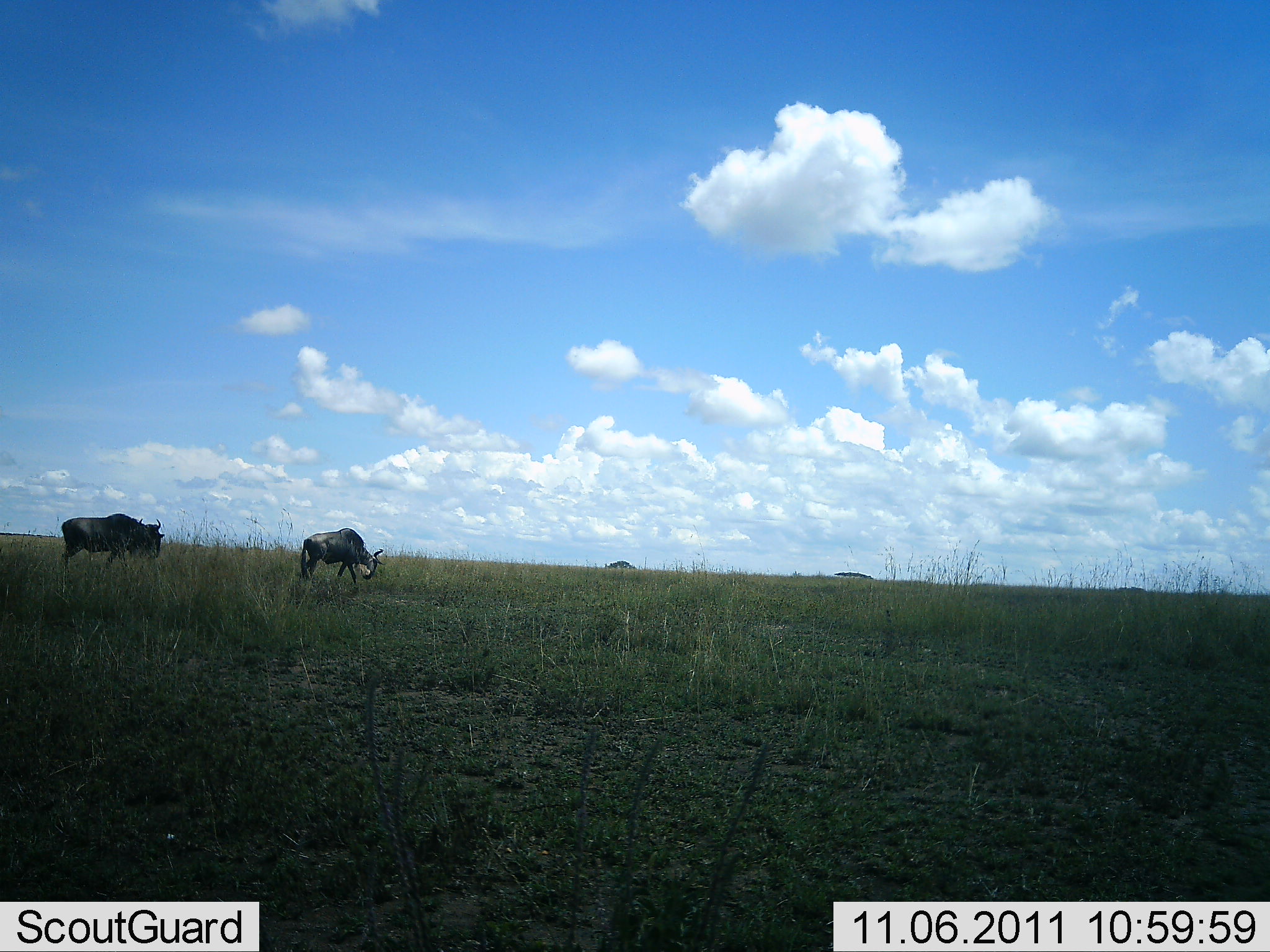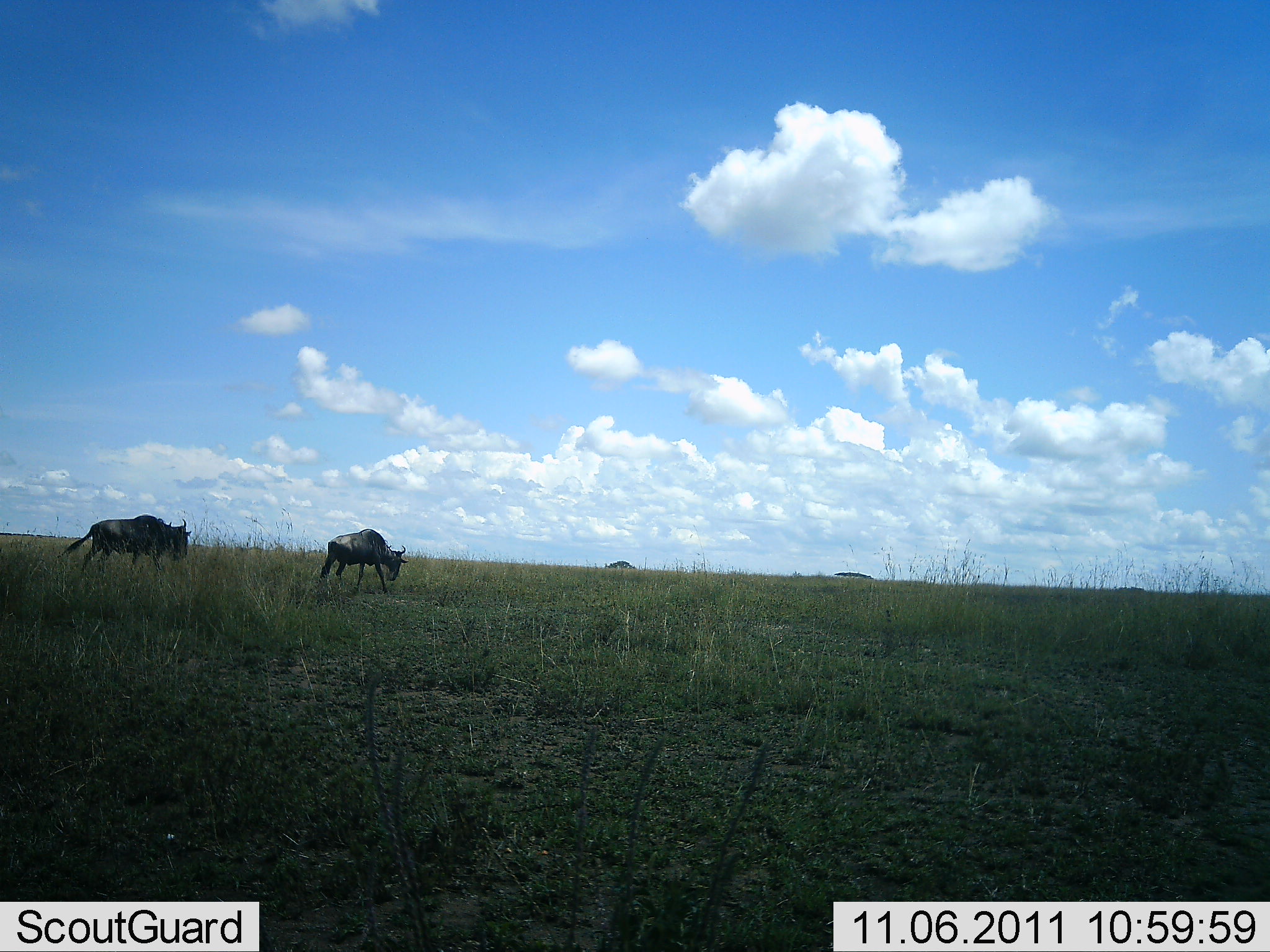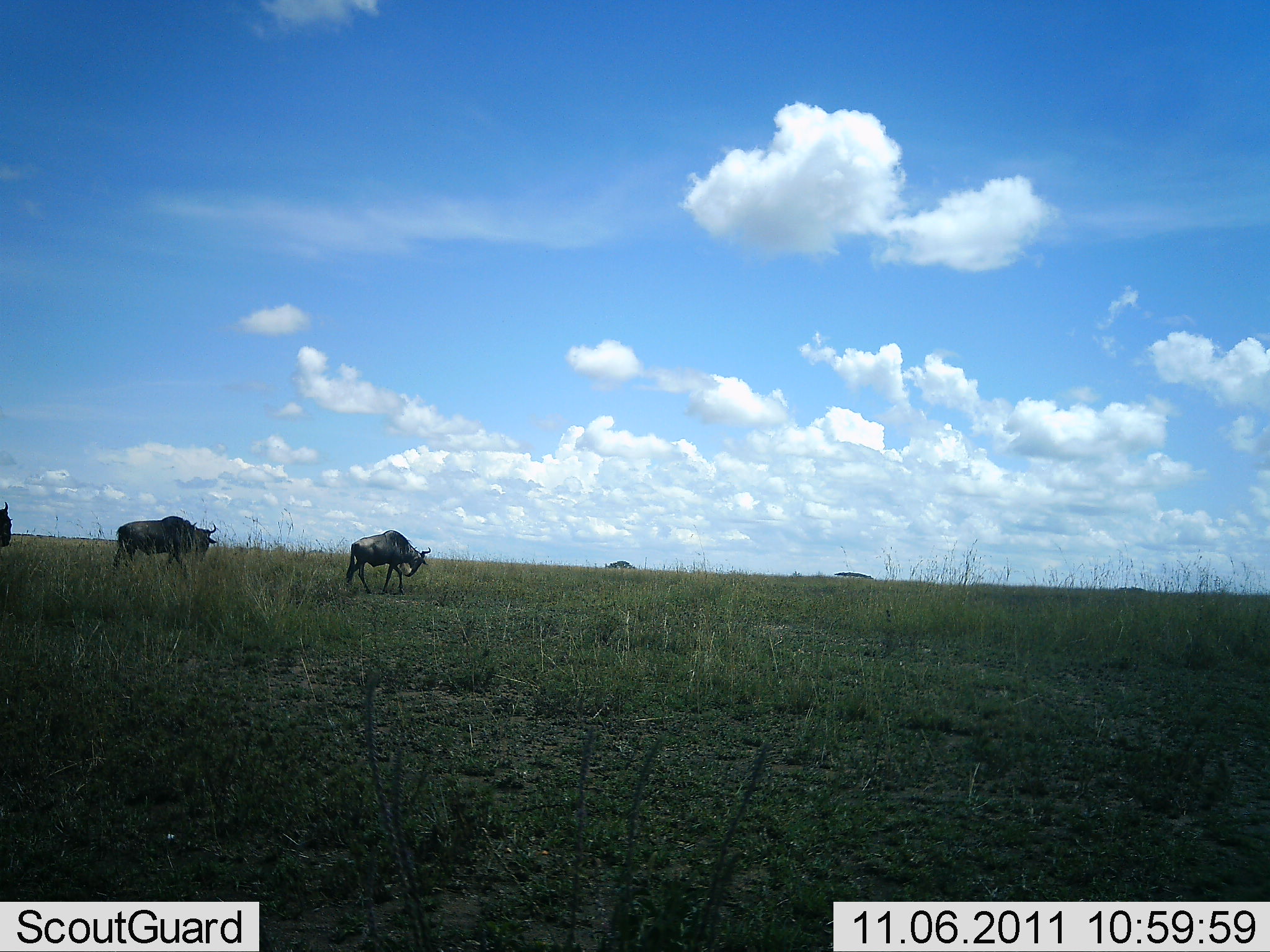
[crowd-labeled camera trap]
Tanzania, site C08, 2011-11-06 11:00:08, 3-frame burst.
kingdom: Animalia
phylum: Chordata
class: Mammalia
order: Artiodactyla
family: Bovidae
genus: Connochaetes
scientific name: Connochaetes taurinus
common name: blue wildebeest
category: wildebeest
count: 3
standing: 7%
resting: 0%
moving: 93%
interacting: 0%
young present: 0%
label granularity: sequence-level